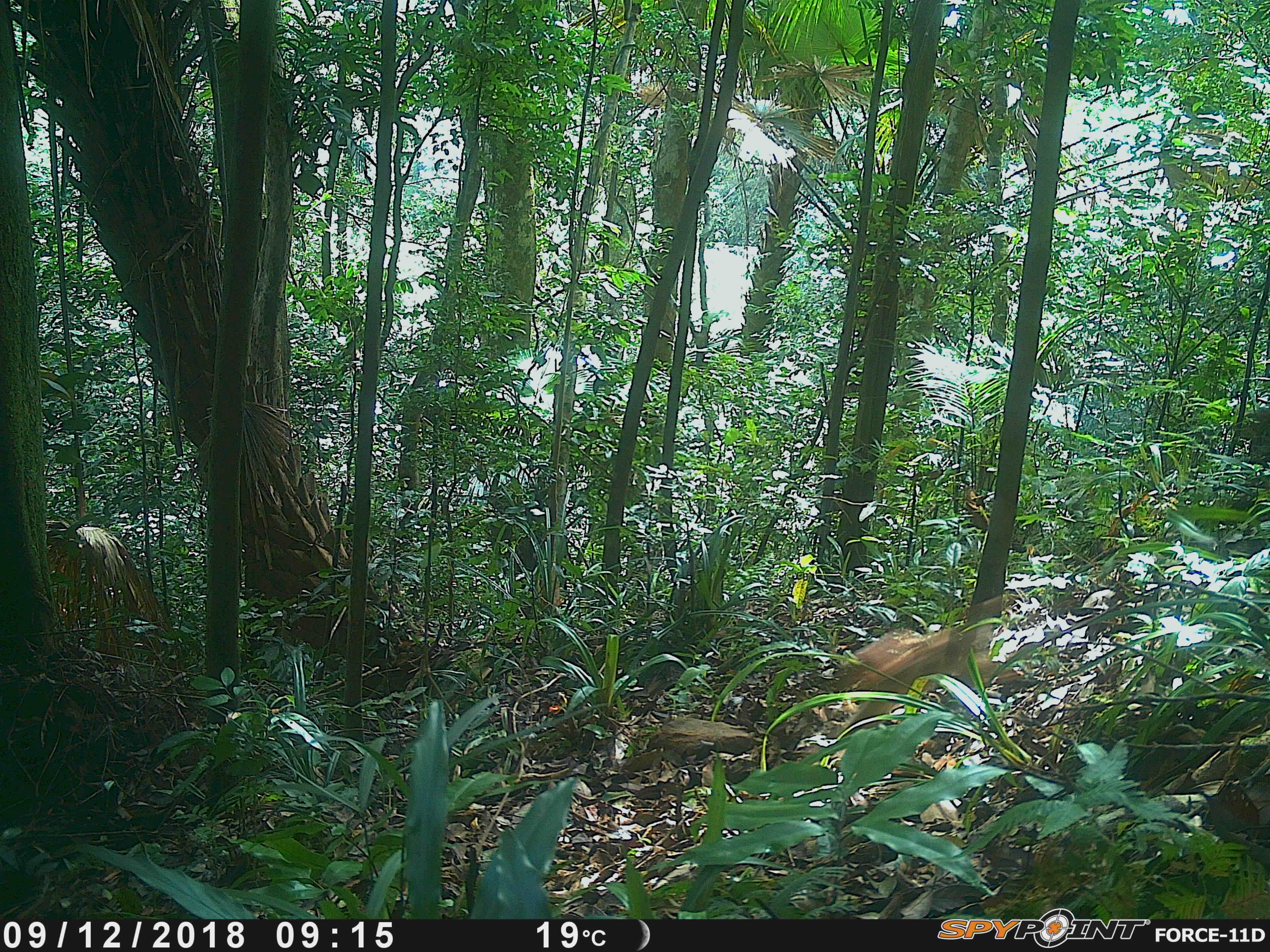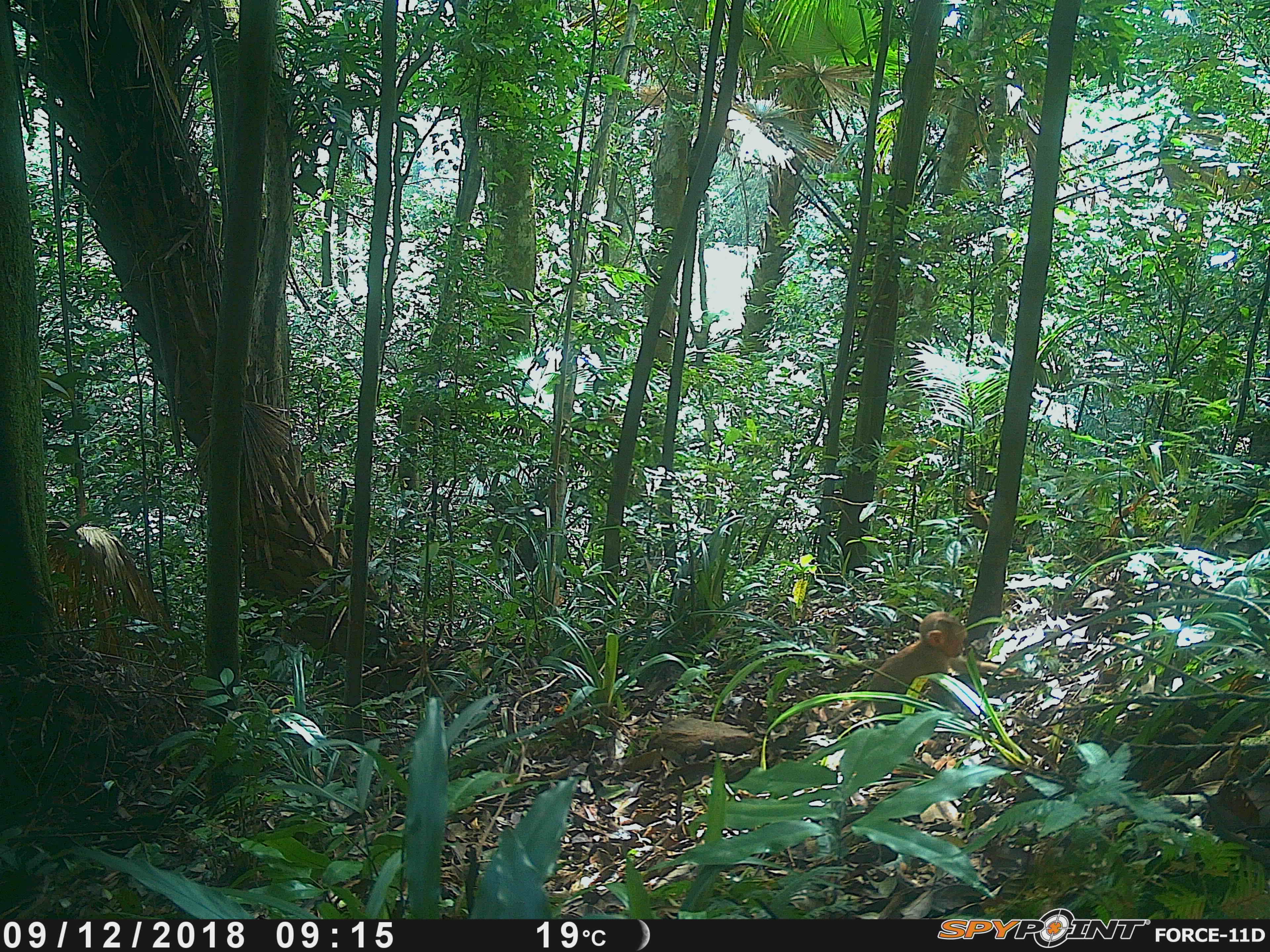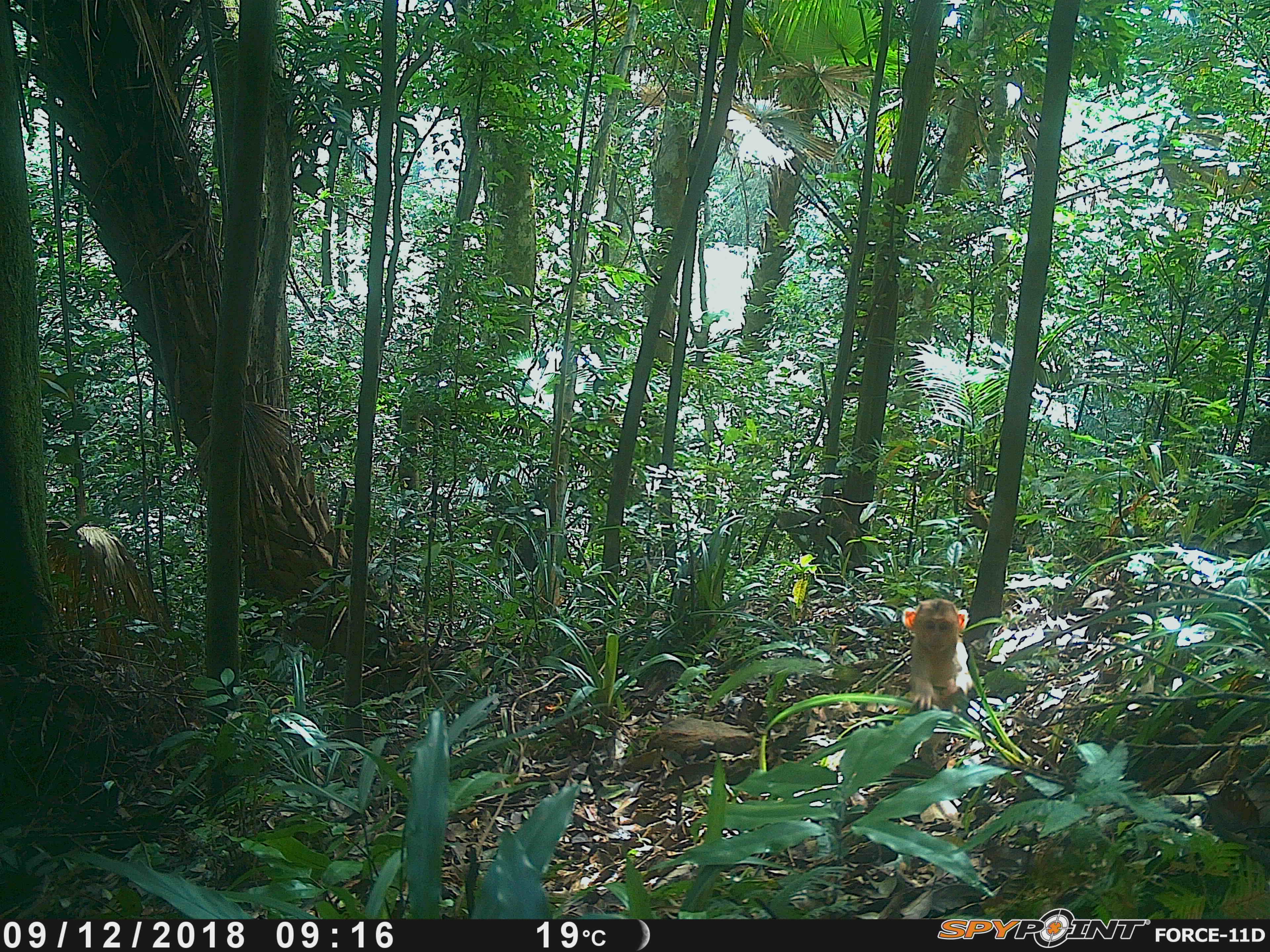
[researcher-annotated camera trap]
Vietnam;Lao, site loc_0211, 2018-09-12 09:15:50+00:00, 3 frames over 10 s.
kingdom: Animalia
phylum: Chordata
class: Mammalia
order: Primates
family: Cercopithecidae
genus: Macaca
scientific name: Macaca nemestrina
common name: pig-tailed macaque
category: pig tailed macaque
Pig tailed macaque (pig-tailed macaque) (Macaca nemestrina). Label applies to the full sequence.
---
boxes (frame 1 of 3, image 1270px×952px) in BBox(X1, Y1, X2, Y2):
pig tailed macaque: BBox(835, 592, 1030, 736)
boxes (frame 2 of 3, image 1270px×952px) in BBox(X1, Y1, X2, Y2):
pig tailed macaque: BBox(830, 611, 1018, 726)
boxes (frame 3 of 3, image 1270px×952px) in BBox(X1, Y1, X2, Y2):
pig tailed macaque: BBox(901, 597, 973, 768)